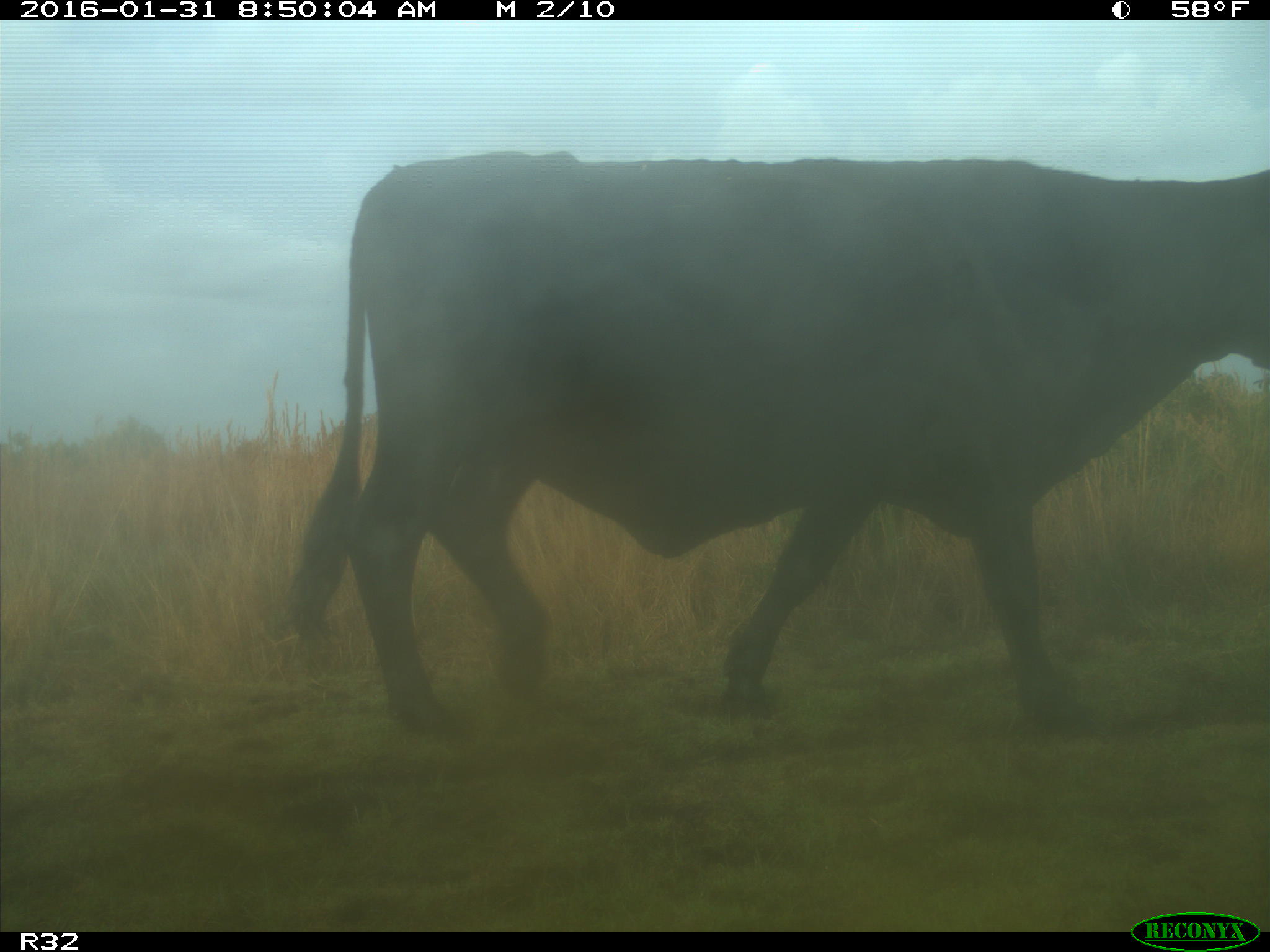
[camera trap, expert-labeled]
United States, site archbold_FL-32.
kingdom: Animalia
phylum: Chordata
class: Mammalia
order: Artiodactyla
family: Bovidae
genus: Bos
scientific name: Bos taurus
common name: domestic cow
Bos taurus (domestic cow).